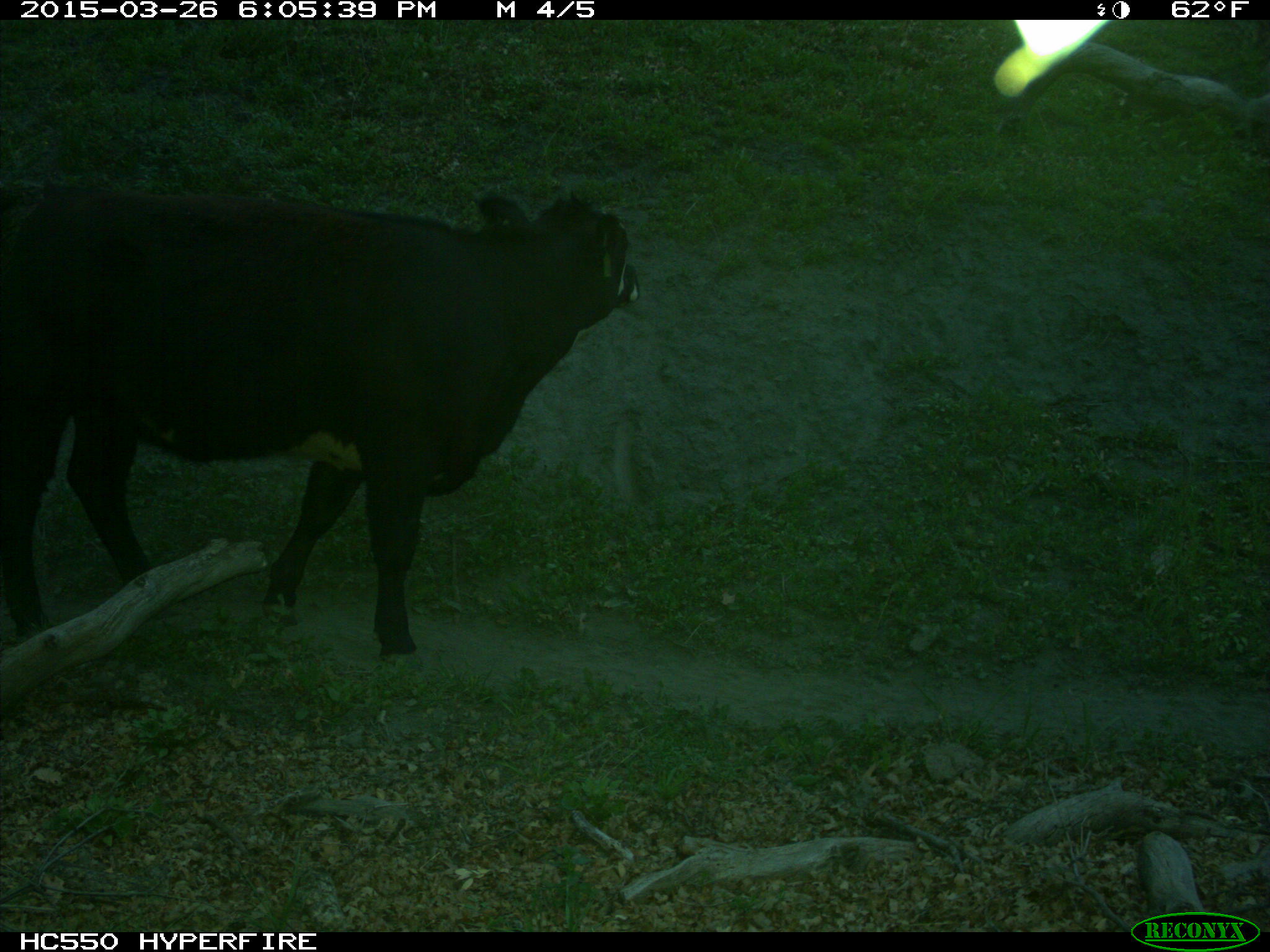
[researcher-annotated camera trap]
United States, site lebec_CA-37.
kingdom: Animalia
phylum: Chordata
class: Mammalia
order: Artiodactyla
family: Bovidae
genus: Bos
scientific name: Bos taurus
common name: domestic cow